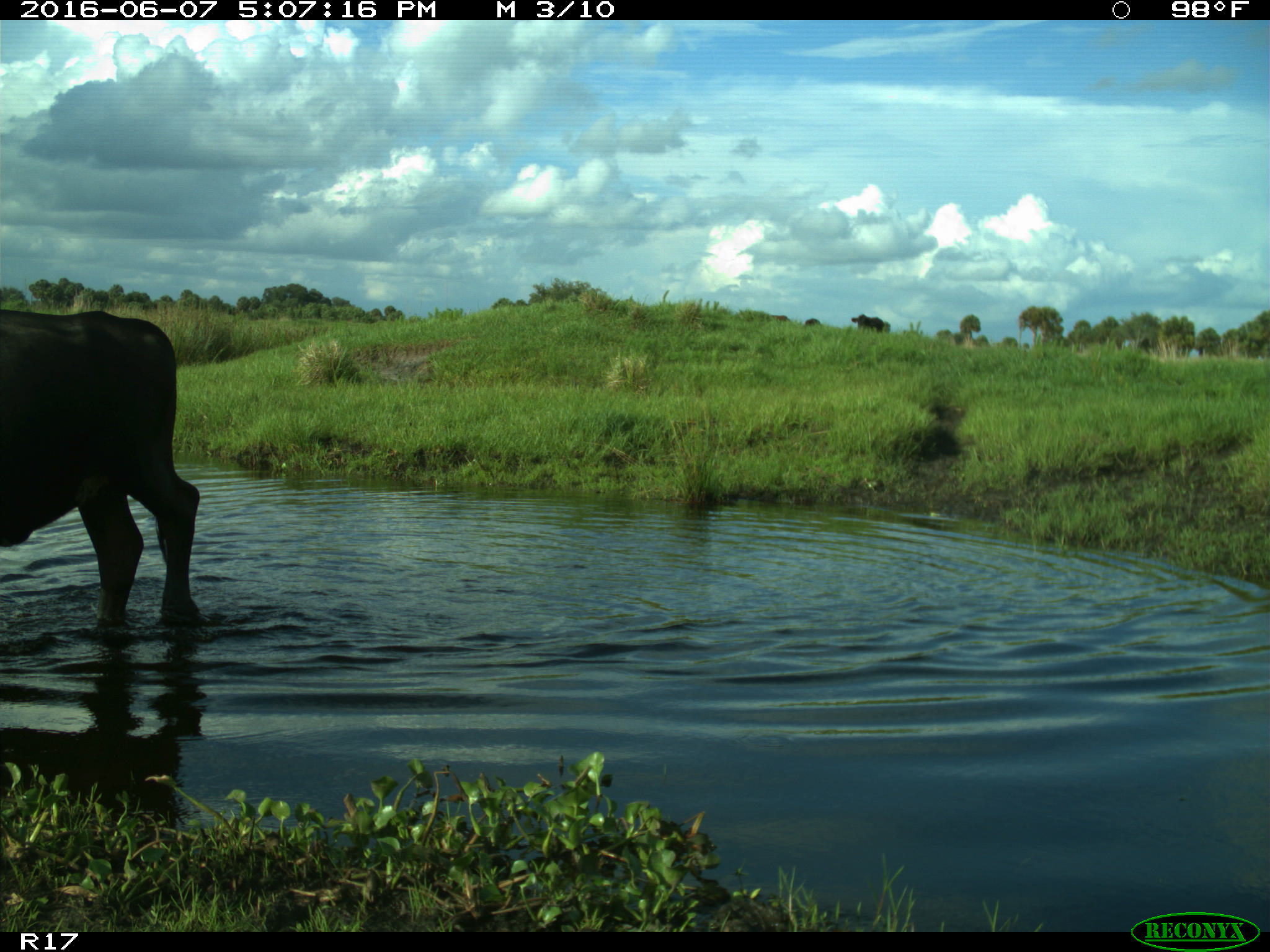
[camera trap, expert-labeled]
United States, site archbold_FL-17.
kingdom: Animalia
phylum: Chordata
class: Mammalia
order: Artiodactyla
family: Bovidae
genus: Bos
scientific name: Bos taurus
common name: domestic cow